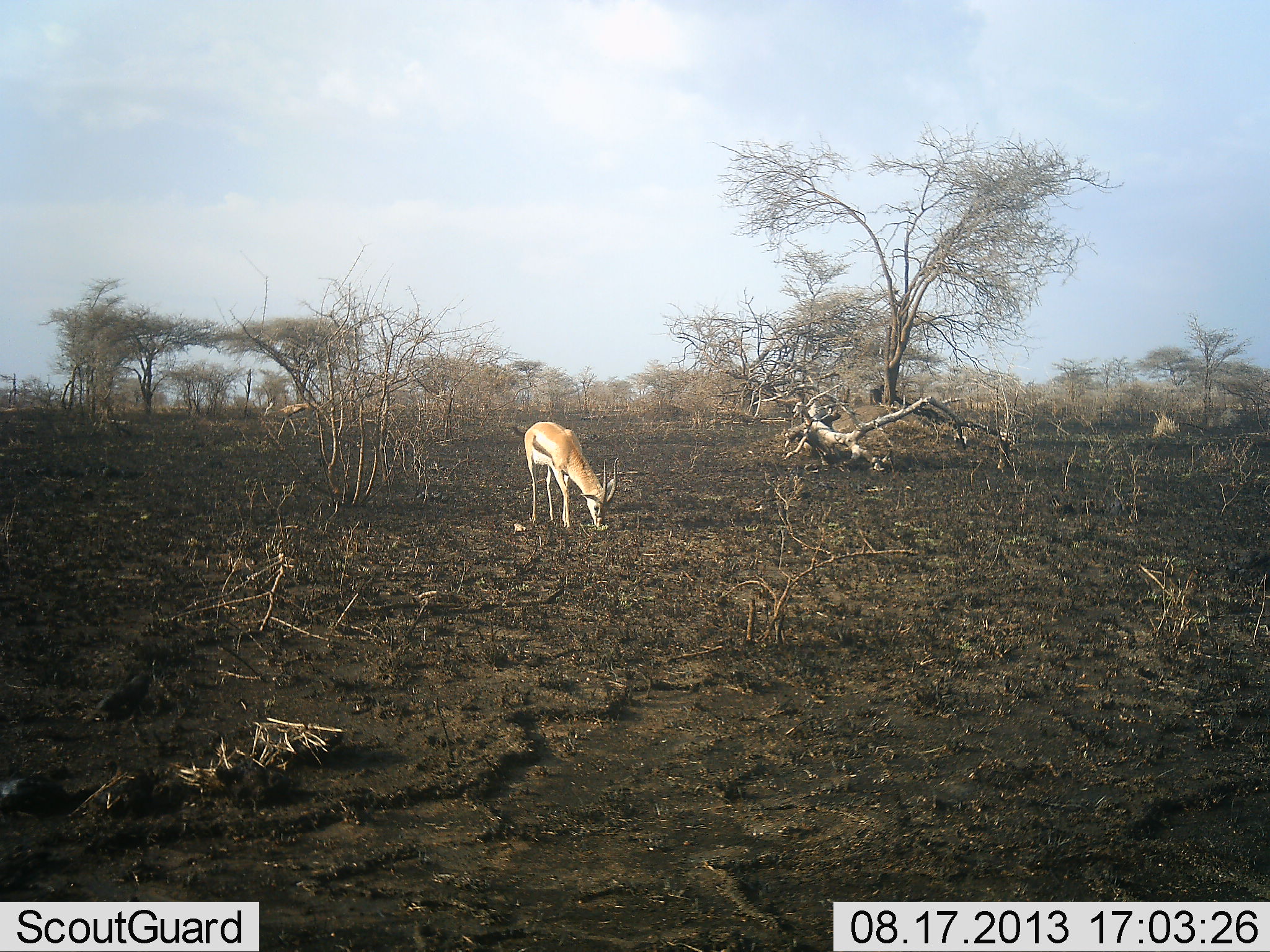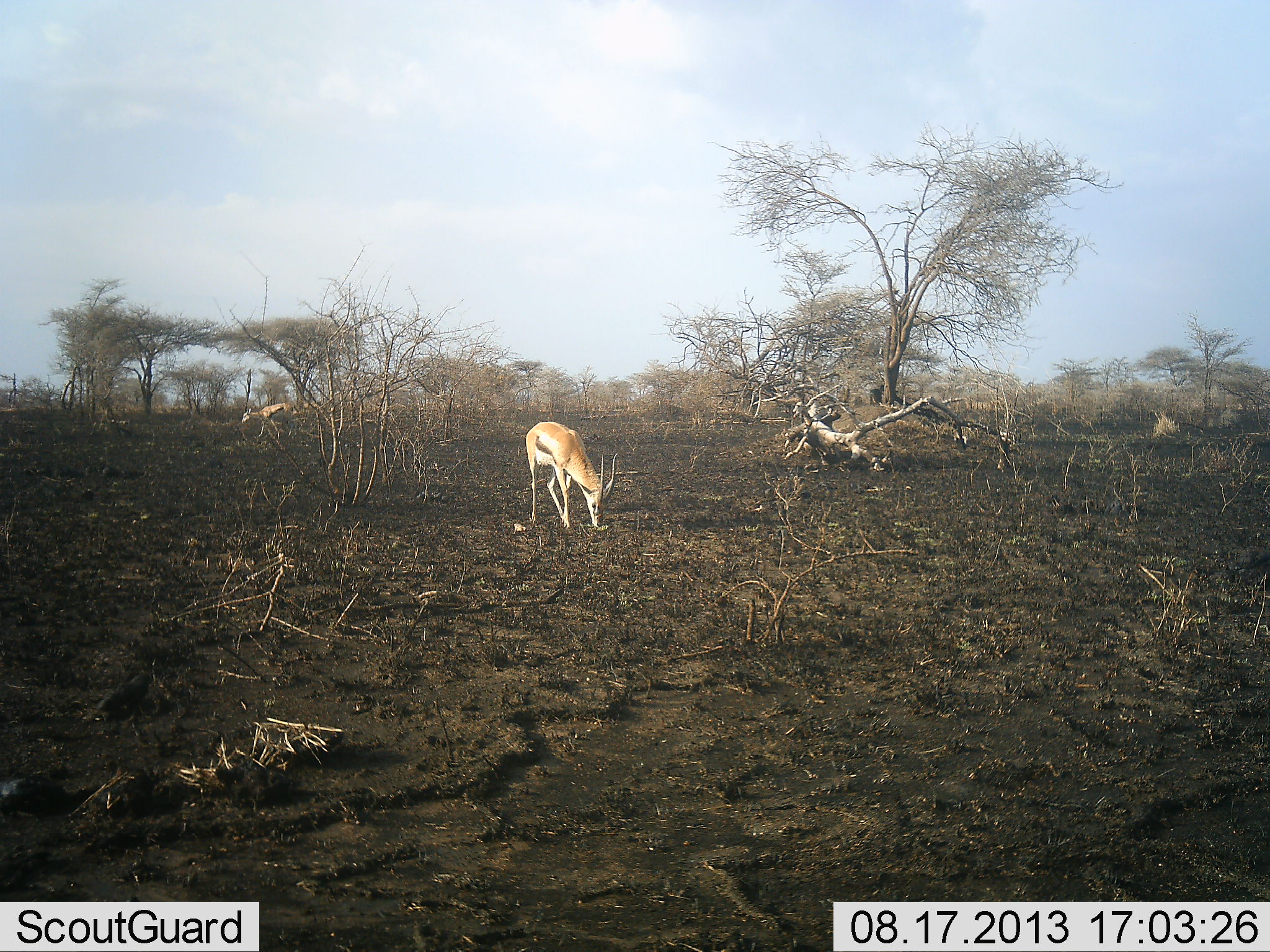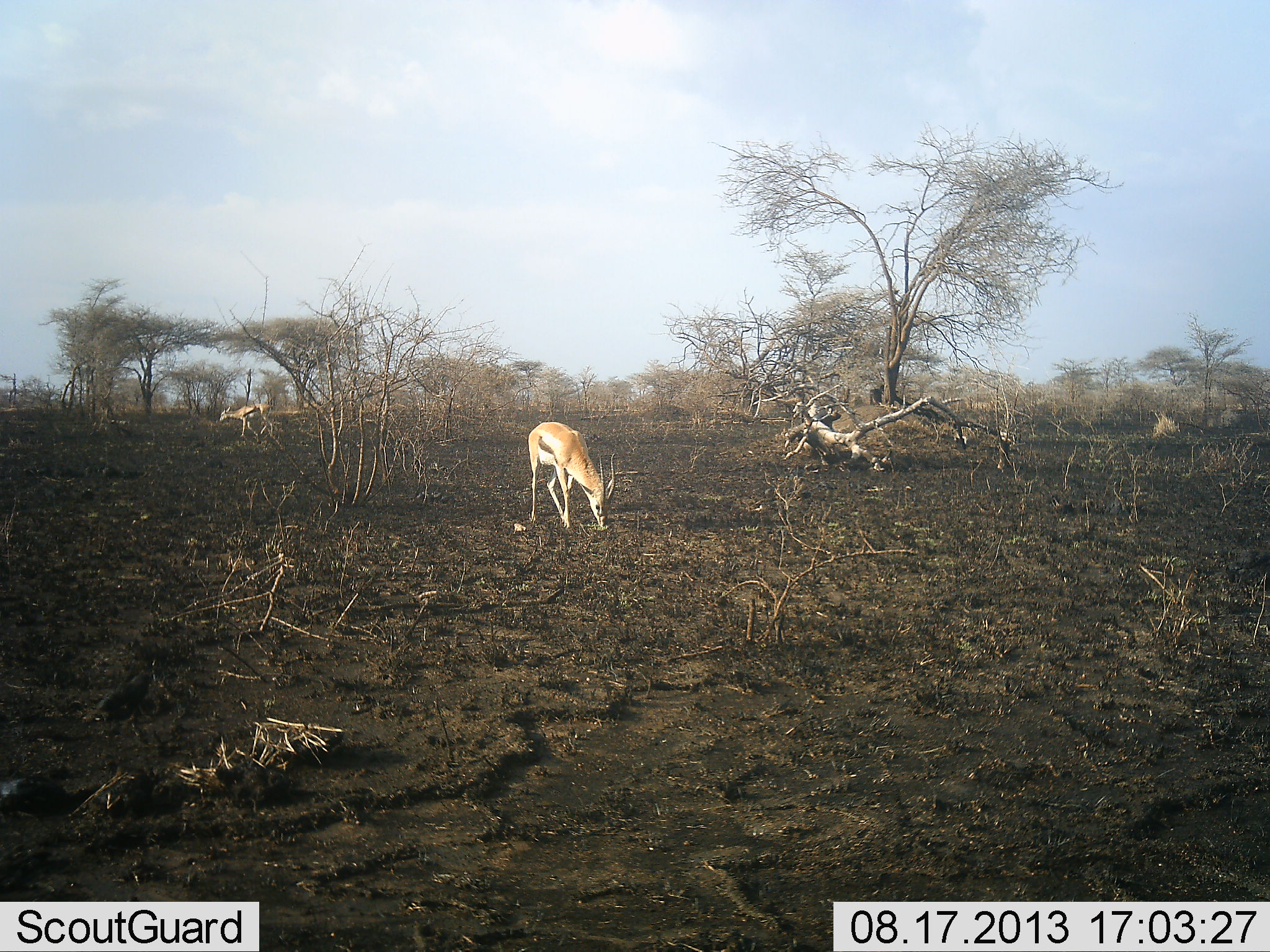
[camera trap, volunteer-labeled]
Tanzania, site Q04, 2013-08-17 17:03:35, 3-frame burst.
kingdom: Animalia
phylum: Chordata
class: Mammalia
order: Artiodactyla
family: Bovidae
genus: Eudorcas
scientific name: Eudorcas thomsonii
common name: thomson's gazelle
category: gazellethomsons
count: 2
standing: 11%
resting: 0%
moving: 72%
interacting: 0%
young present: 0%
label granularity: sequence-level